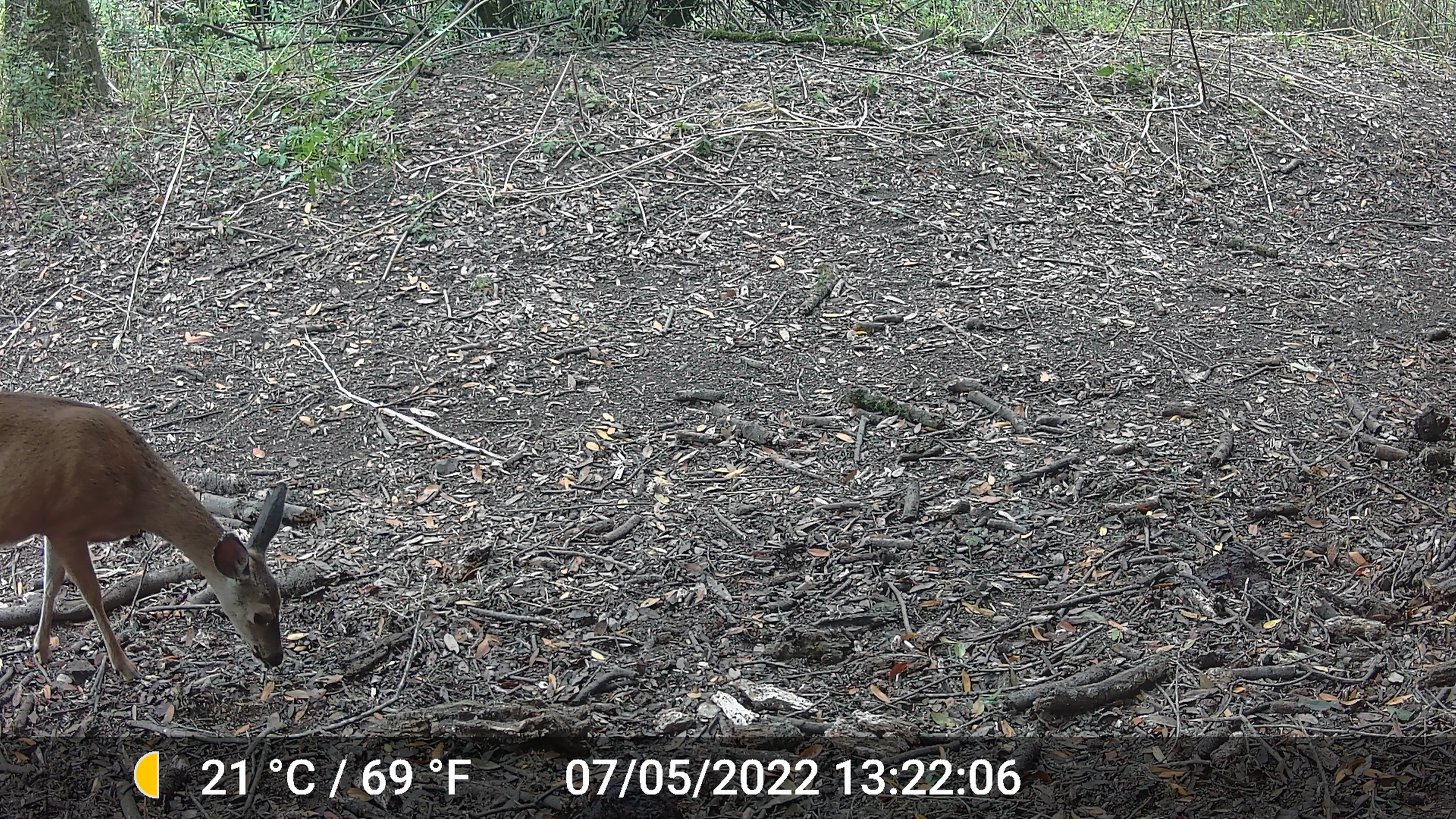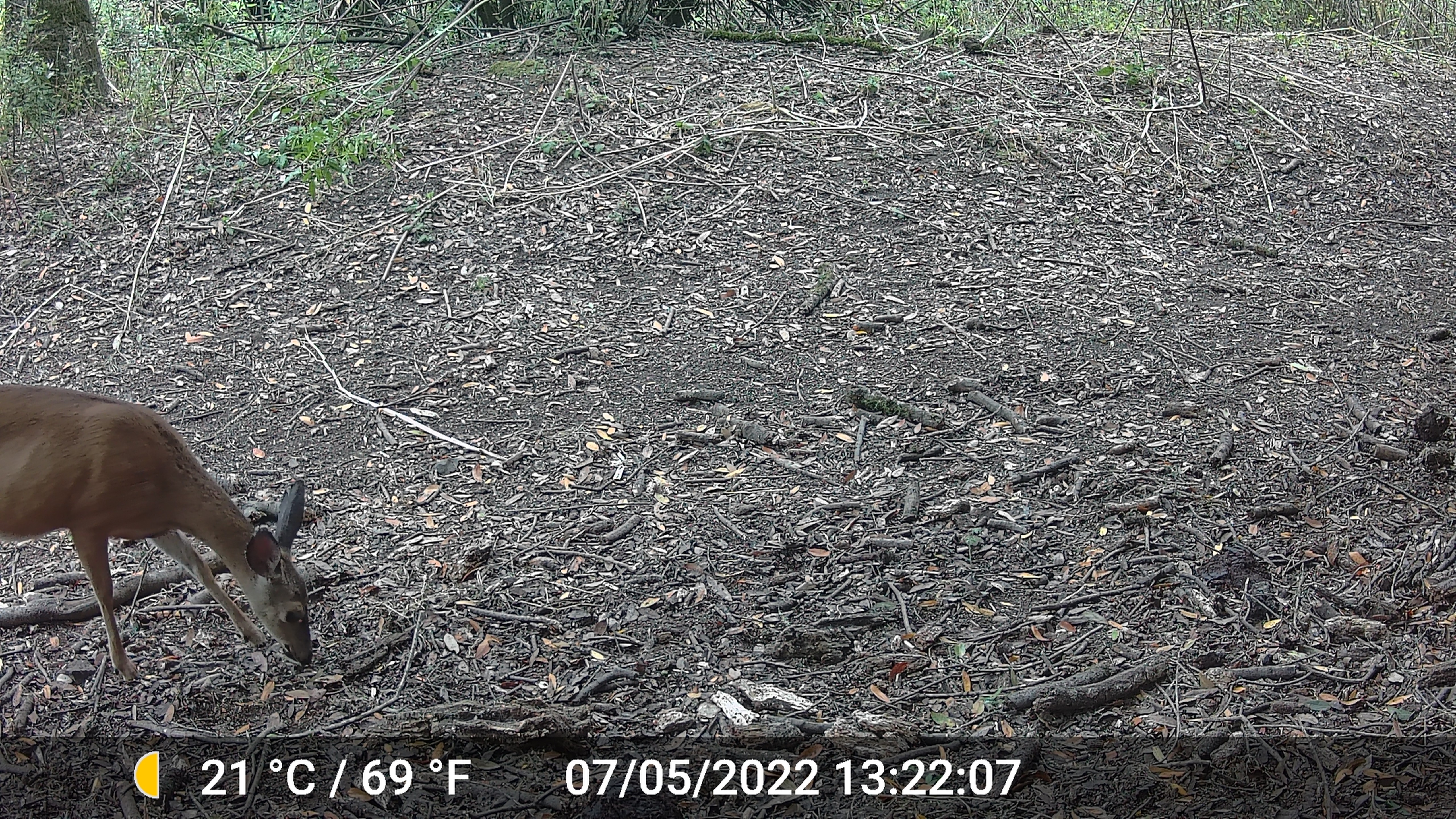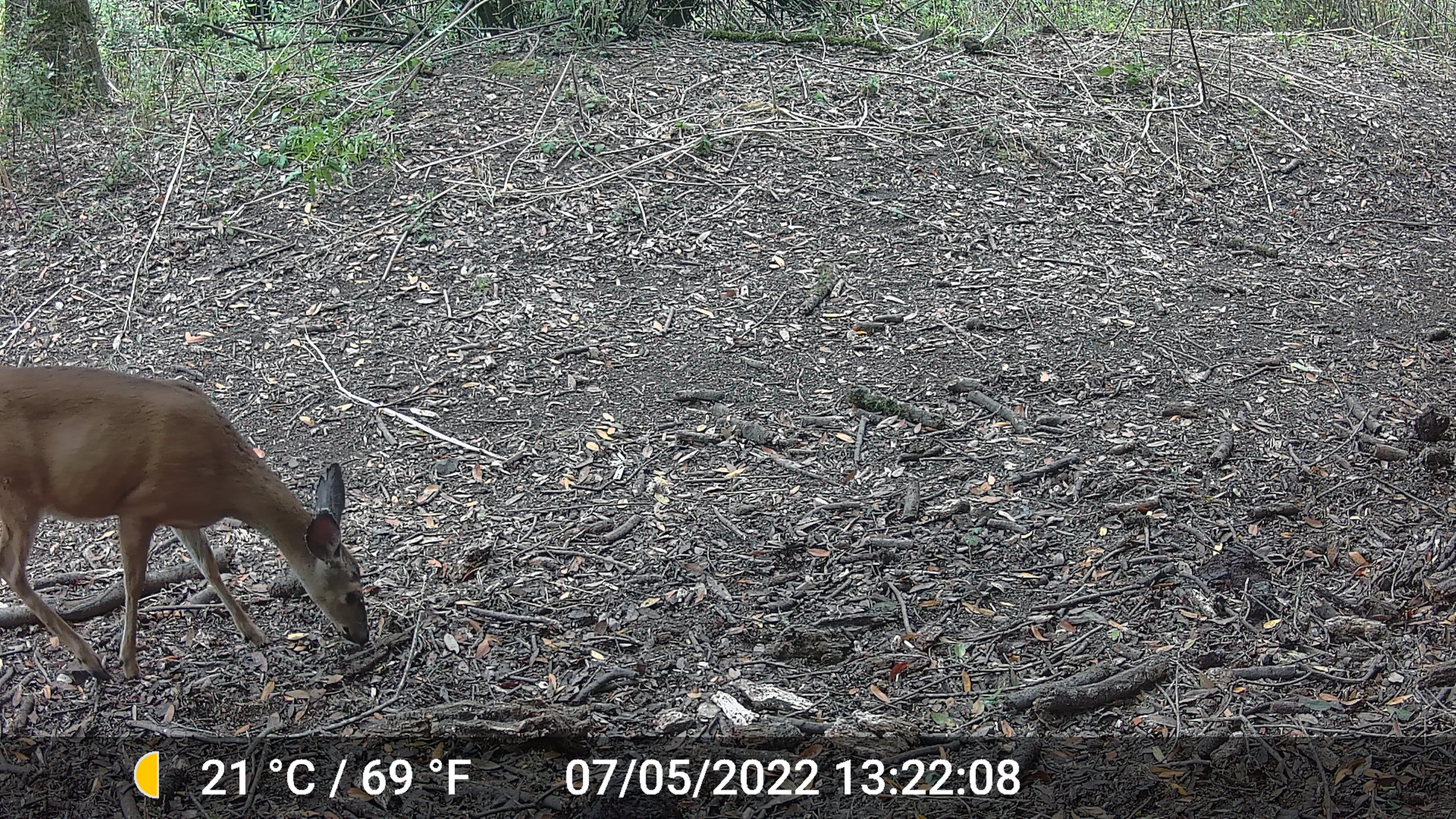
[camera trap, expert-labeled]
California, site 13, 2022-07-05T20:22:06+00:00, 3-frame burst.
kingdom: Animalia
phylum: Chordata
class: Mammalia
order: Artiodactyla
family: Cervidae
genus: Odocoileus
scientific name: Odocoileus hemionus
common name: mule deer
Mule deer (Odocoileus hemionus).